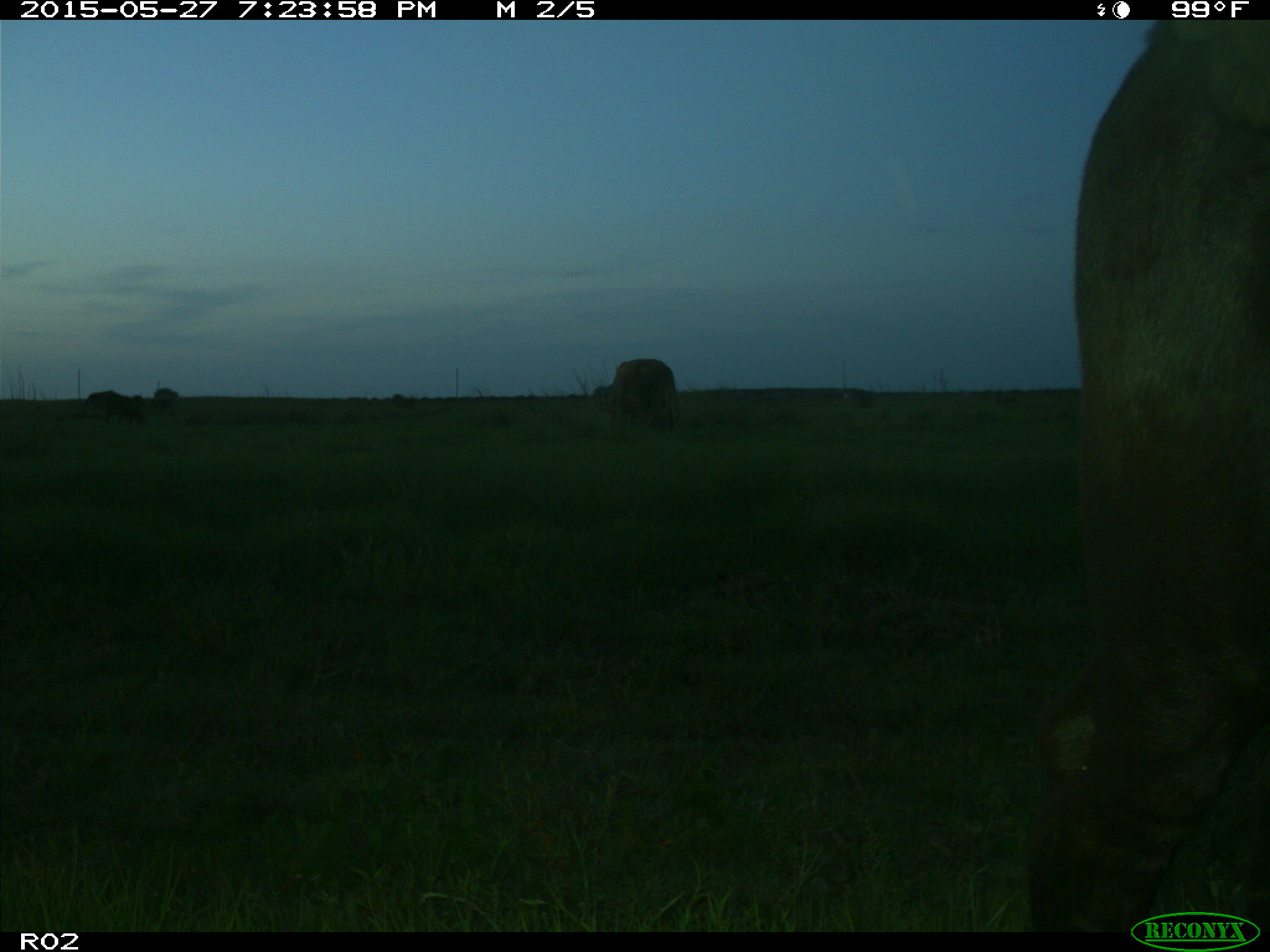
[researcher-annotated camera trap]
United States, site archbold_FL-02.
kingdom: Animalia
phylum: Chordata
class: Mammalia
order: Artiodactyla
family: Bovidae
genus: Bos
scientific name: Bos taurus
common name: domestic cow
Bos taurus (domestic cow).